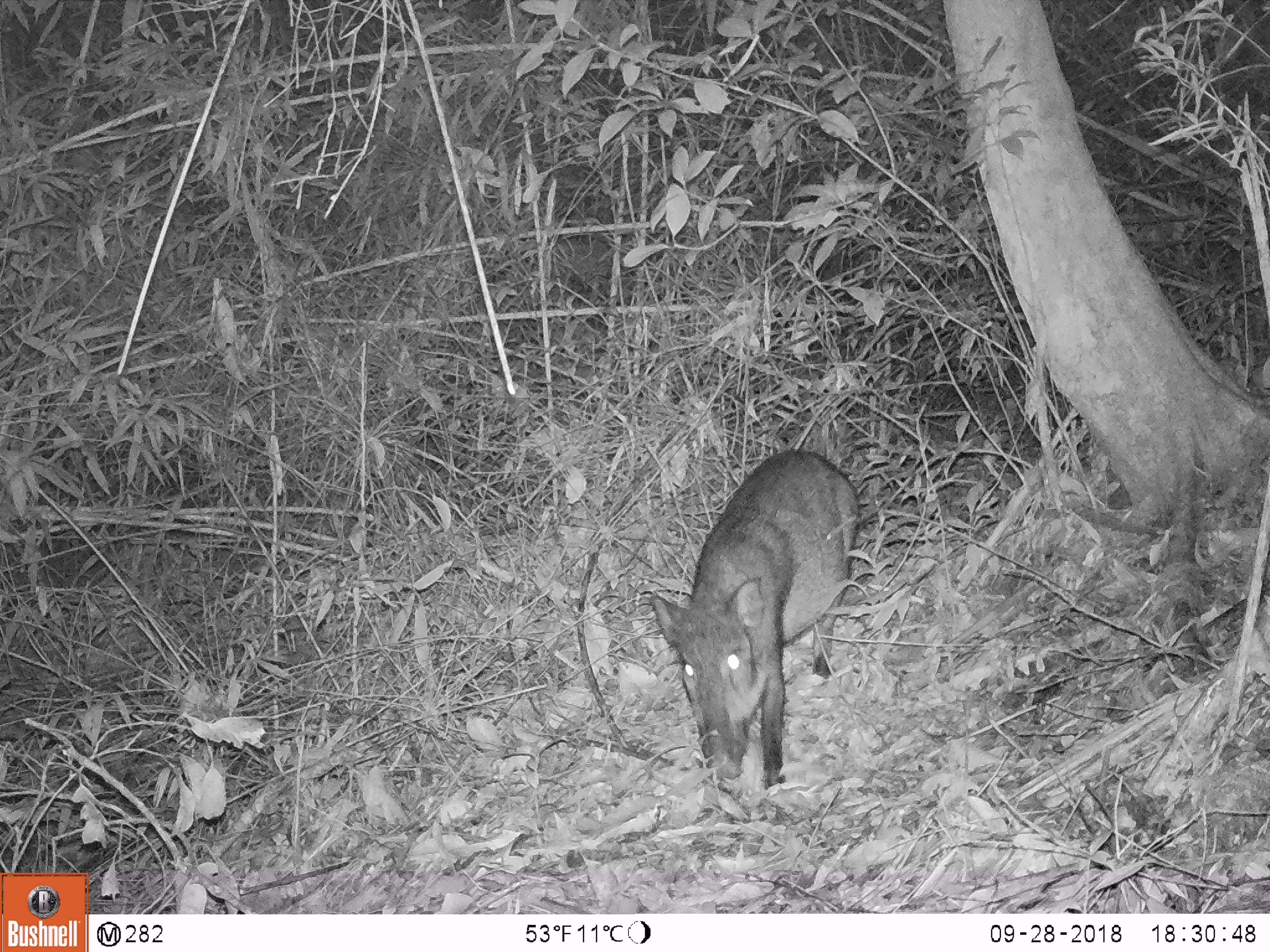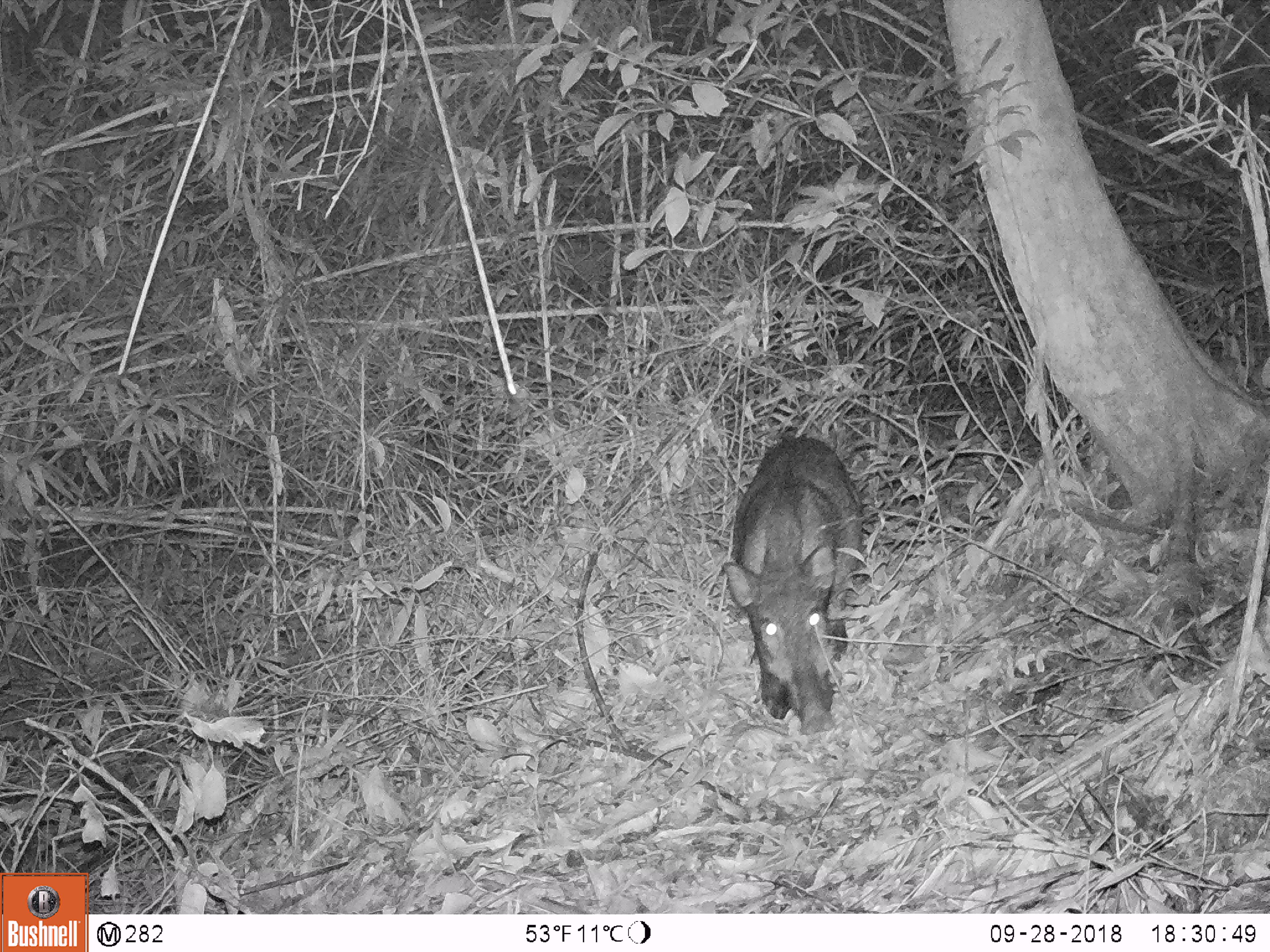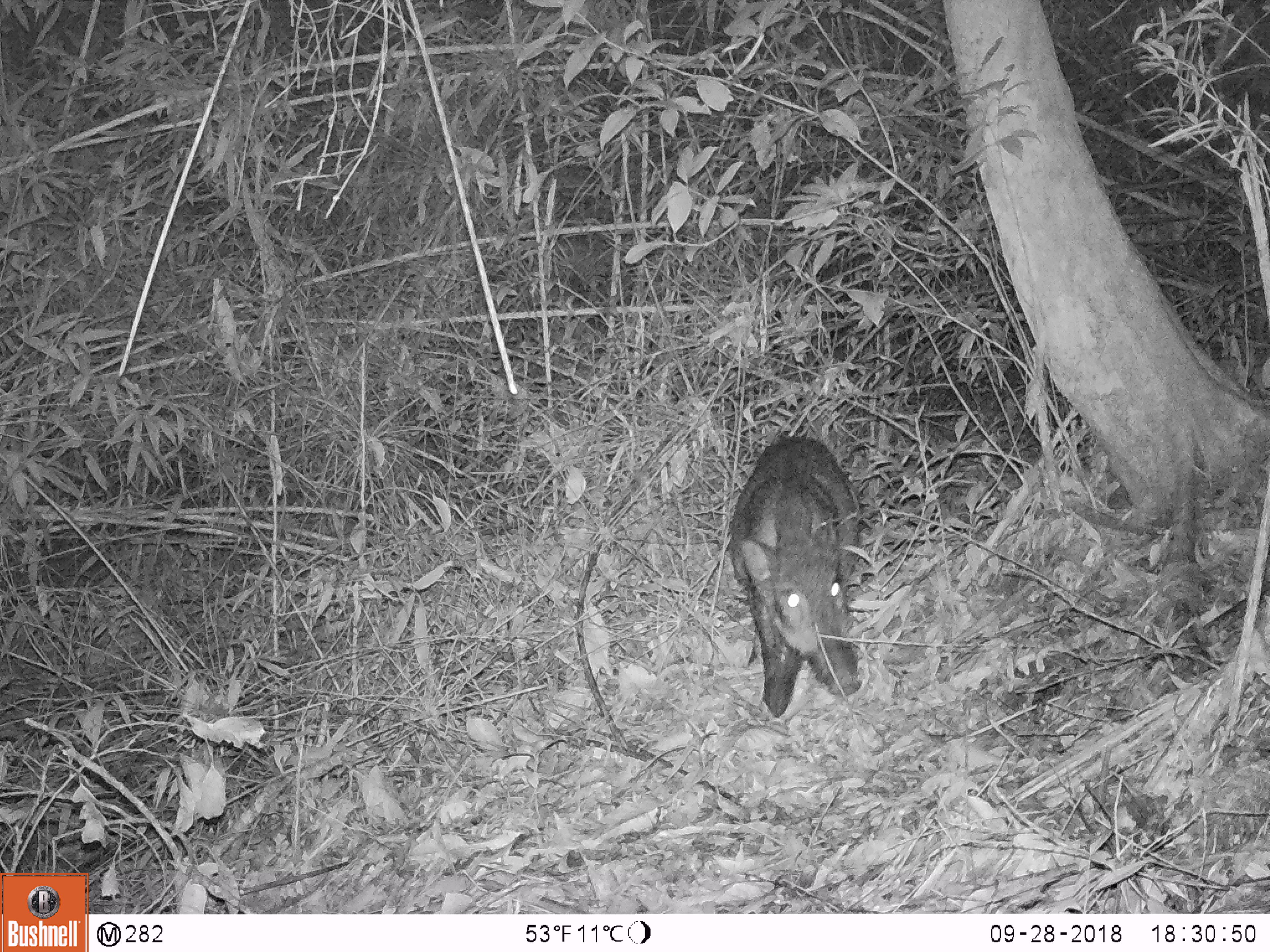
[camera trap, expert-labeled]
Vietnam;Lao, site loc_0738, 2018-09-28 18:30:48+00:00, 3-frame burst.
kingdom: Animalia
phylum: Chordata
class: Mammalia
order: Artiodactyla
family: Suidae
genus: Sus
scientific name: Sus scrofa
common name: eurasian wild pig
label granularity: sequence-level